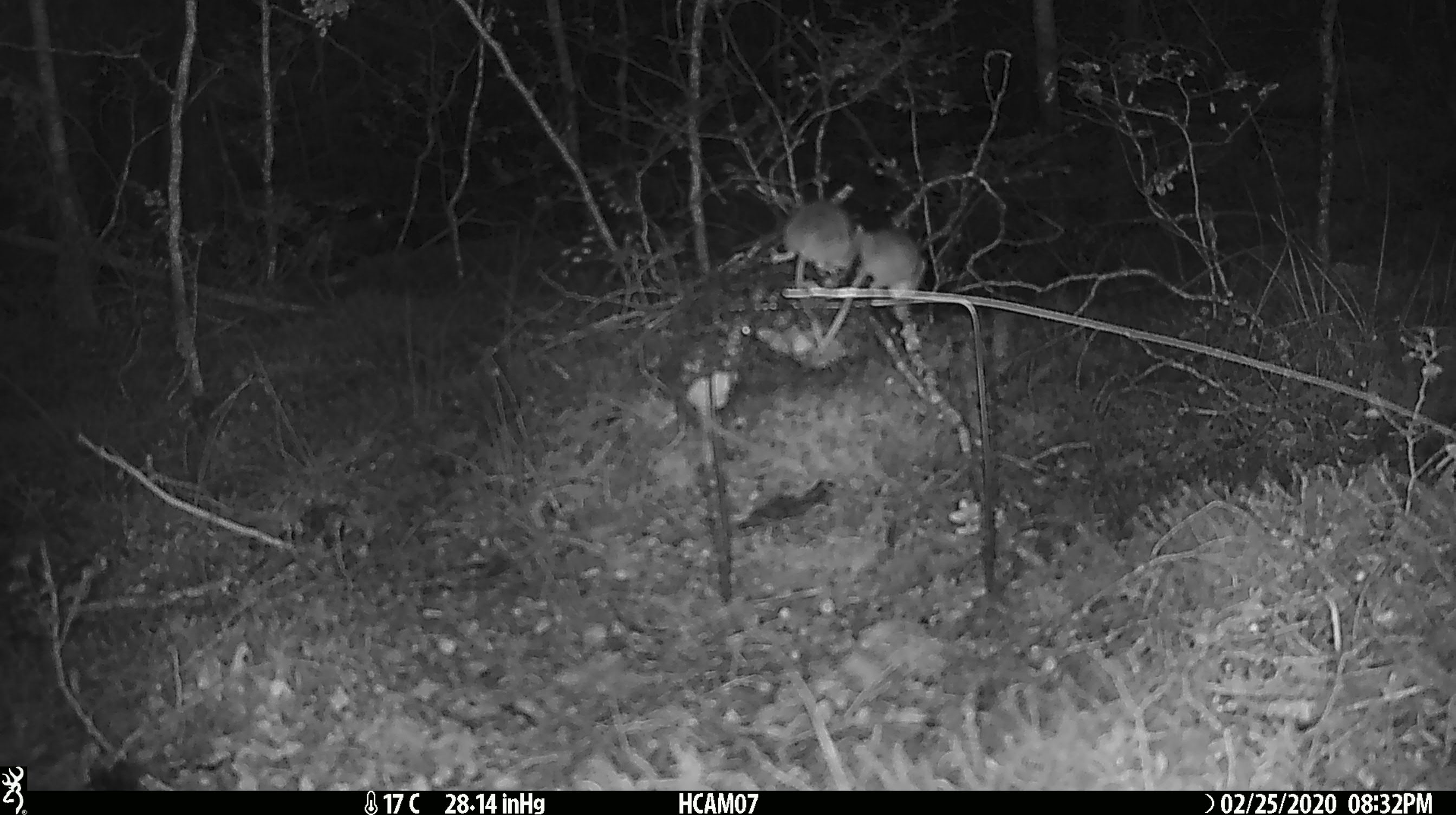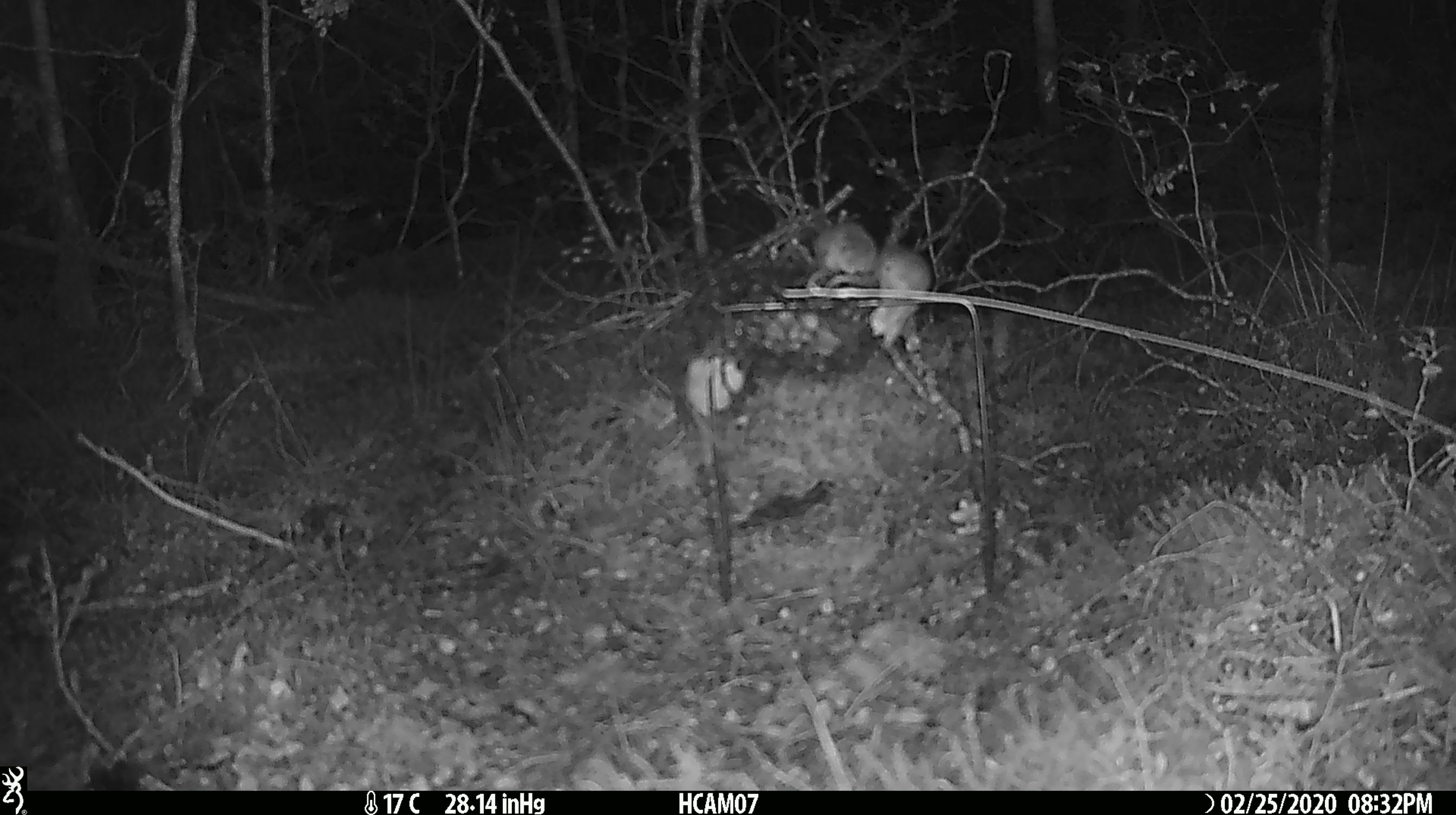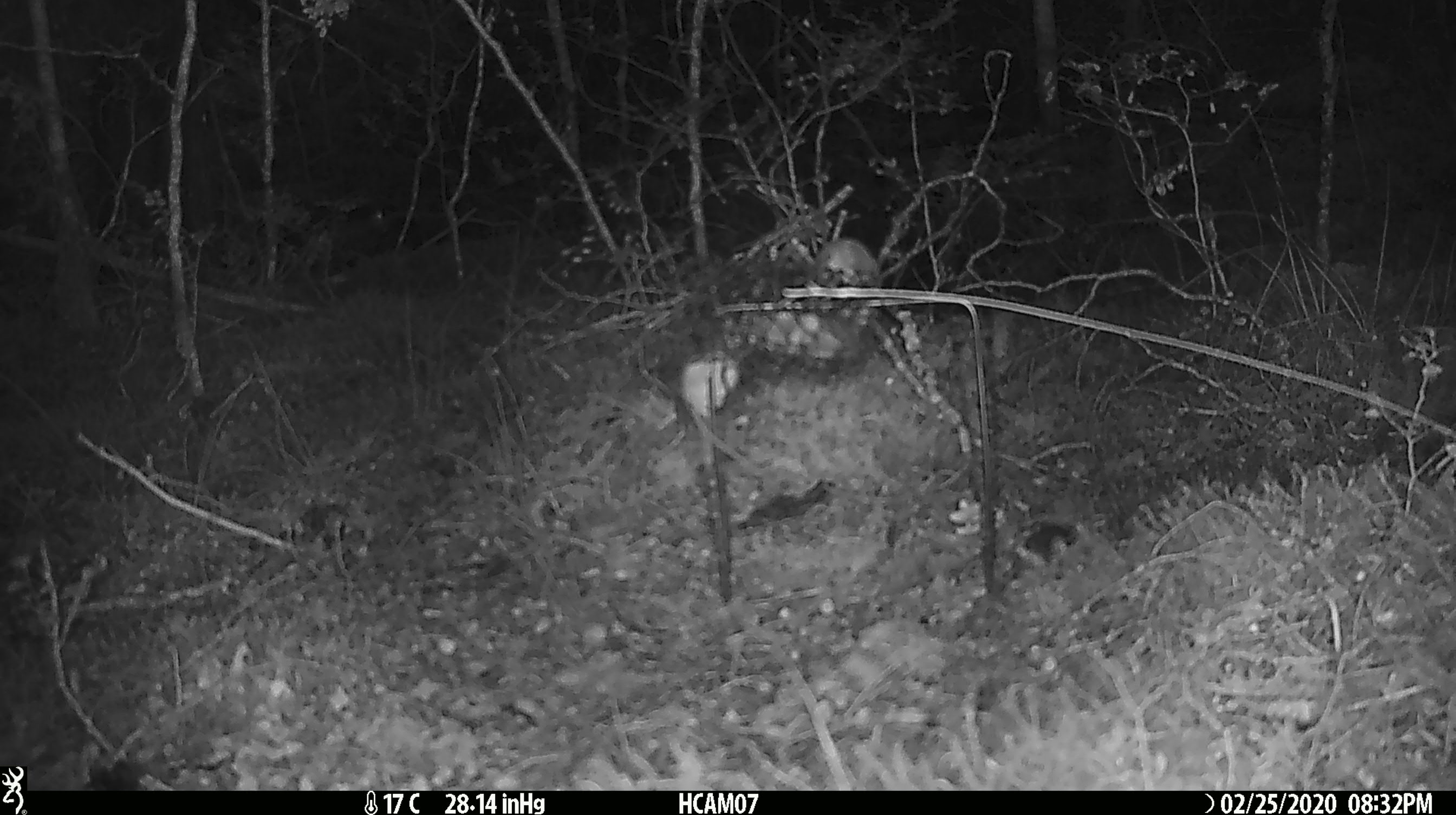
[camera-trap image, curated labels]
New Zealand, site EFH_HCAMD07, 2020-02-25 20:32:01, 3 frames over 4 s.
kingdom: Animalia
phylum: Chordata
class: Mammalia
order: Rodentia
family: Muridae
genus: Mus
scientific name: Mus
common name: mouse